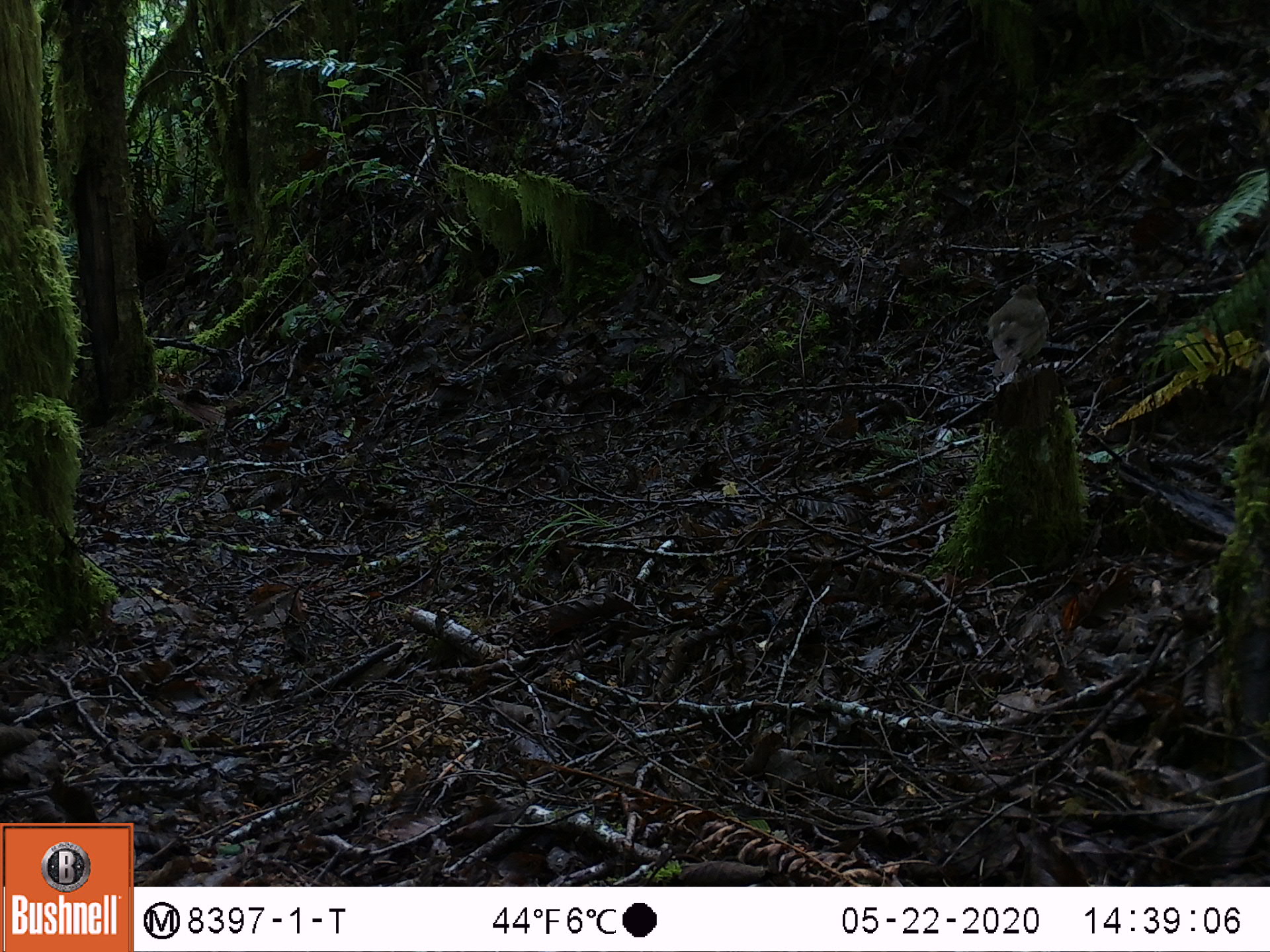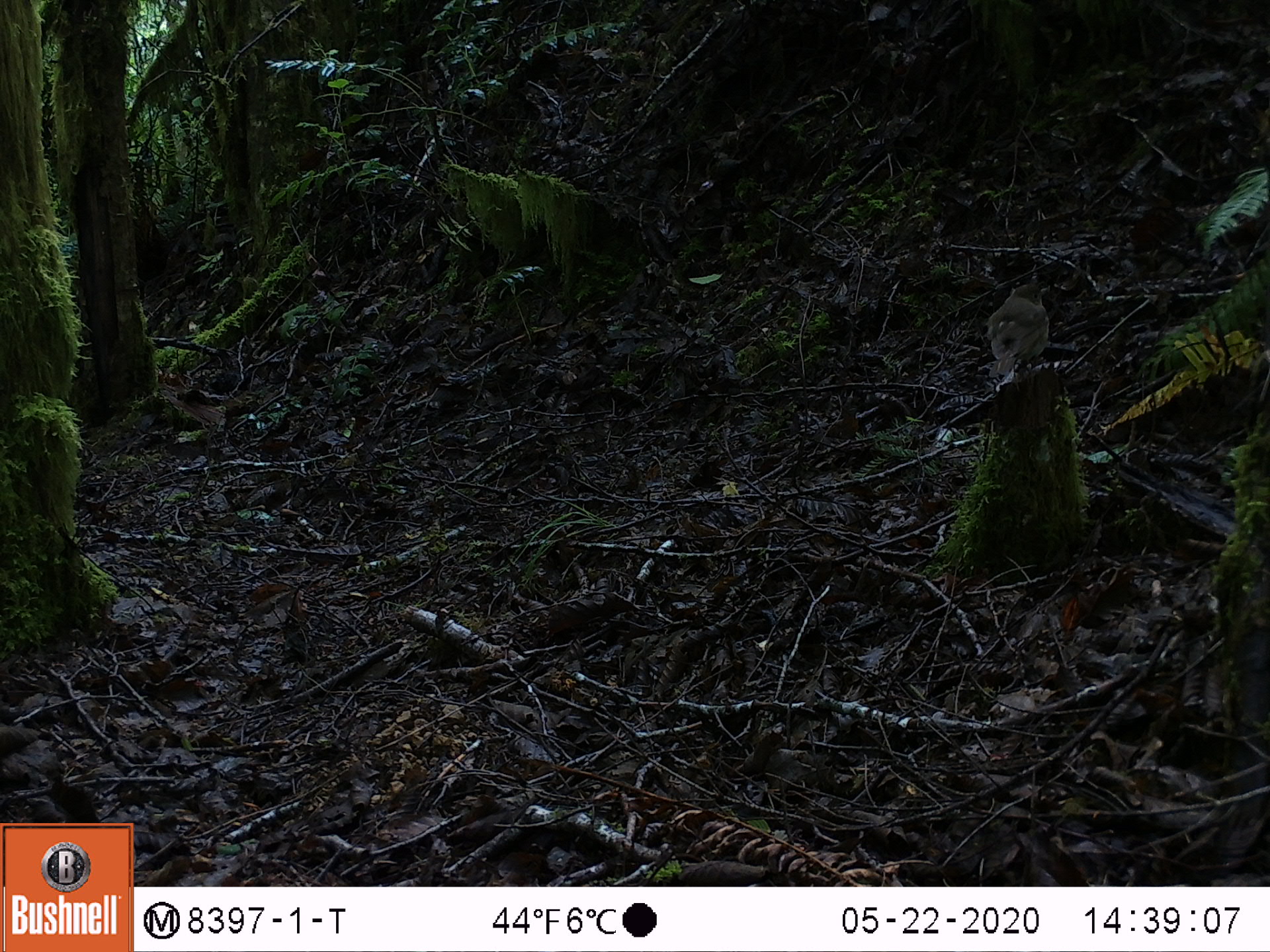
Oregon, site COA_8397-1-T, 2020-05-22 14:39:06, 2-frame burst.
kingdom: Animalia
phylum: Chordata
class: Aves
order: Passeriformes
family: Turdidae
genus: Catharus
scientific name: Catharus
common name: brown thrushes and nightingale-thrushes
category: catharus species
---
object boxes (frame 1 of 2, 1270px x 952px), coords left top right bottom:
catharus species: 981 278 1053 378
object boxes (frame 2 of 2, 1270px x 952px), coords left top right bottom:
catharus species: 978 278 1050 380